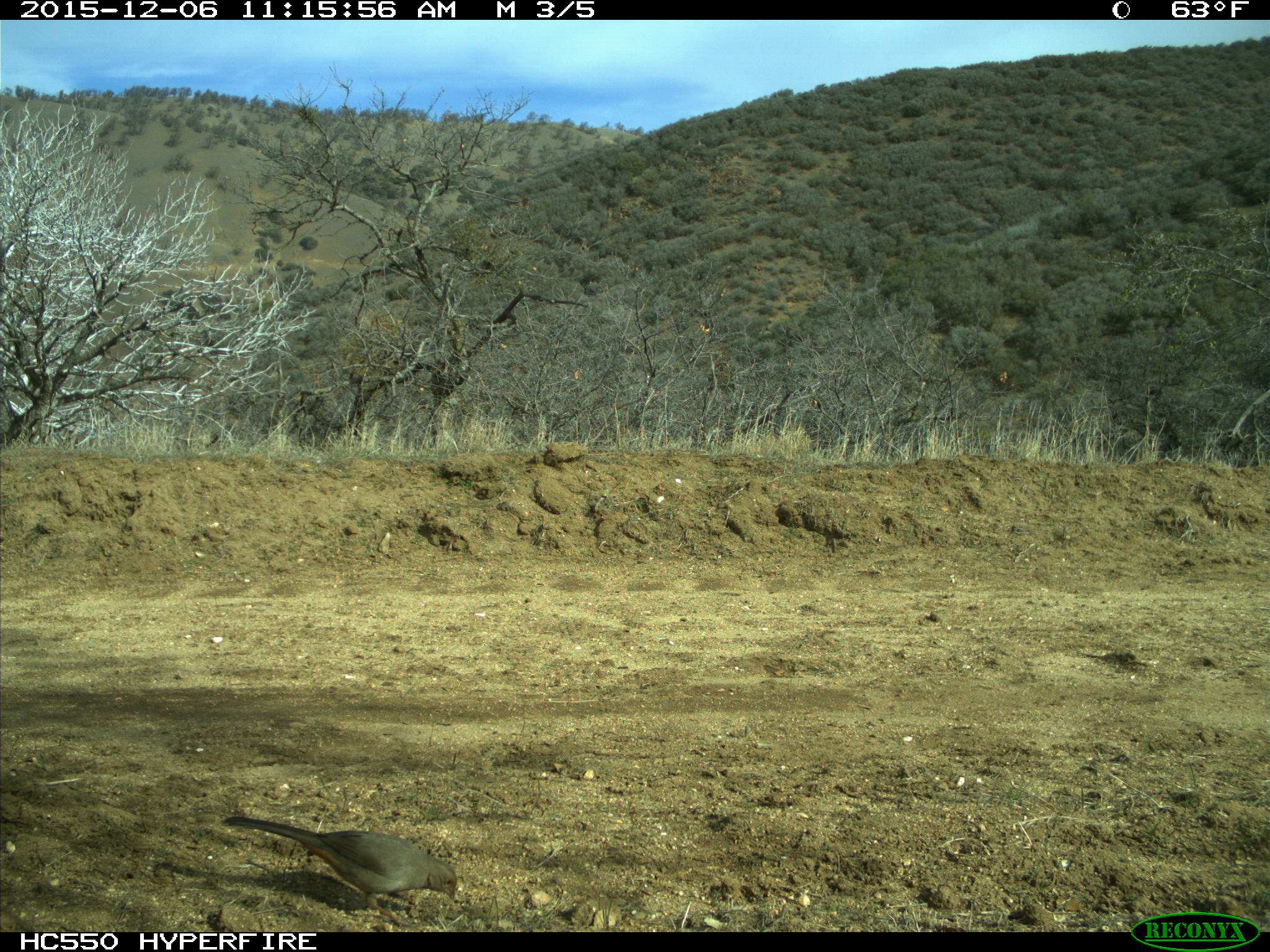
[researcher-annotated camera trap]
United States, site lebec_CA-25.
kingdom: Animalia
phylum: Chordata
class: Aves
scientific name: Aves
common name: birds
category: unidentified bird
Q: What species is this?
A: Unidentified bird (birds) (Aves).